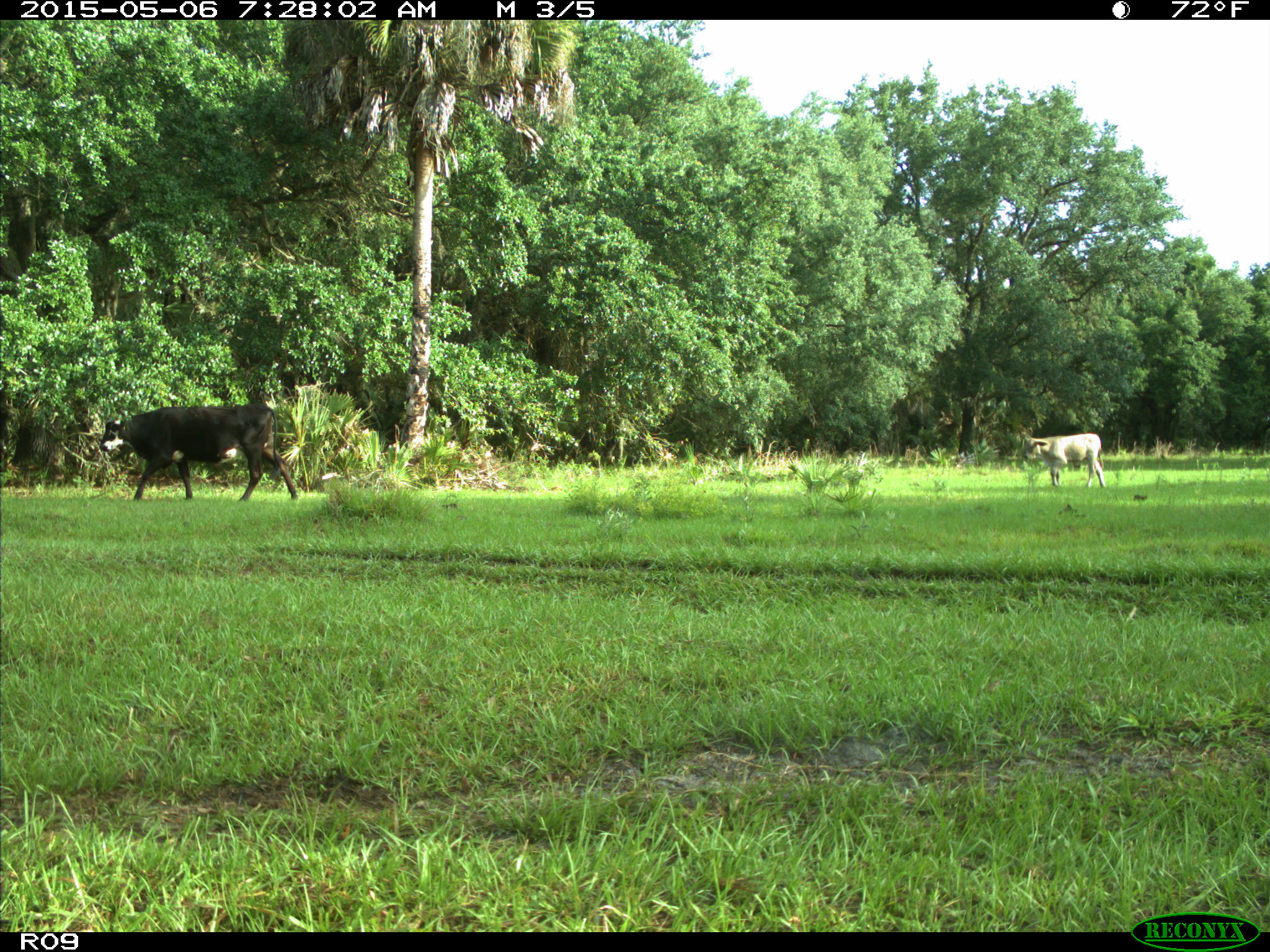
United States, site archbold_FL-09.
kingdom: Animalia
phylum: Chordata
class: Mammalia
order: Artiodactyla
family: Bovidae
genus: Bos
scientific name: Bos taurus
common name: domestic cow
Bos taurus (domestic cow).